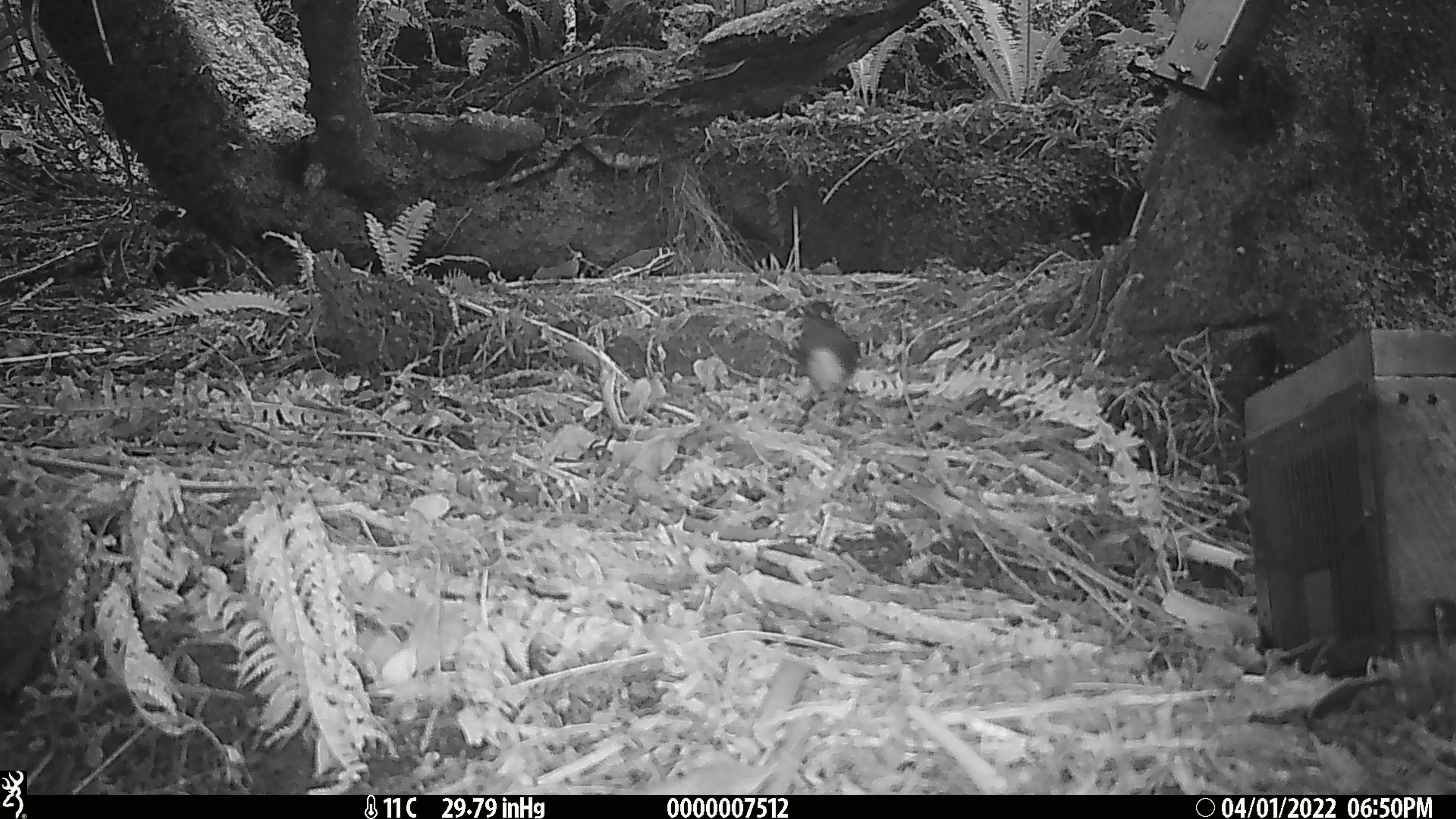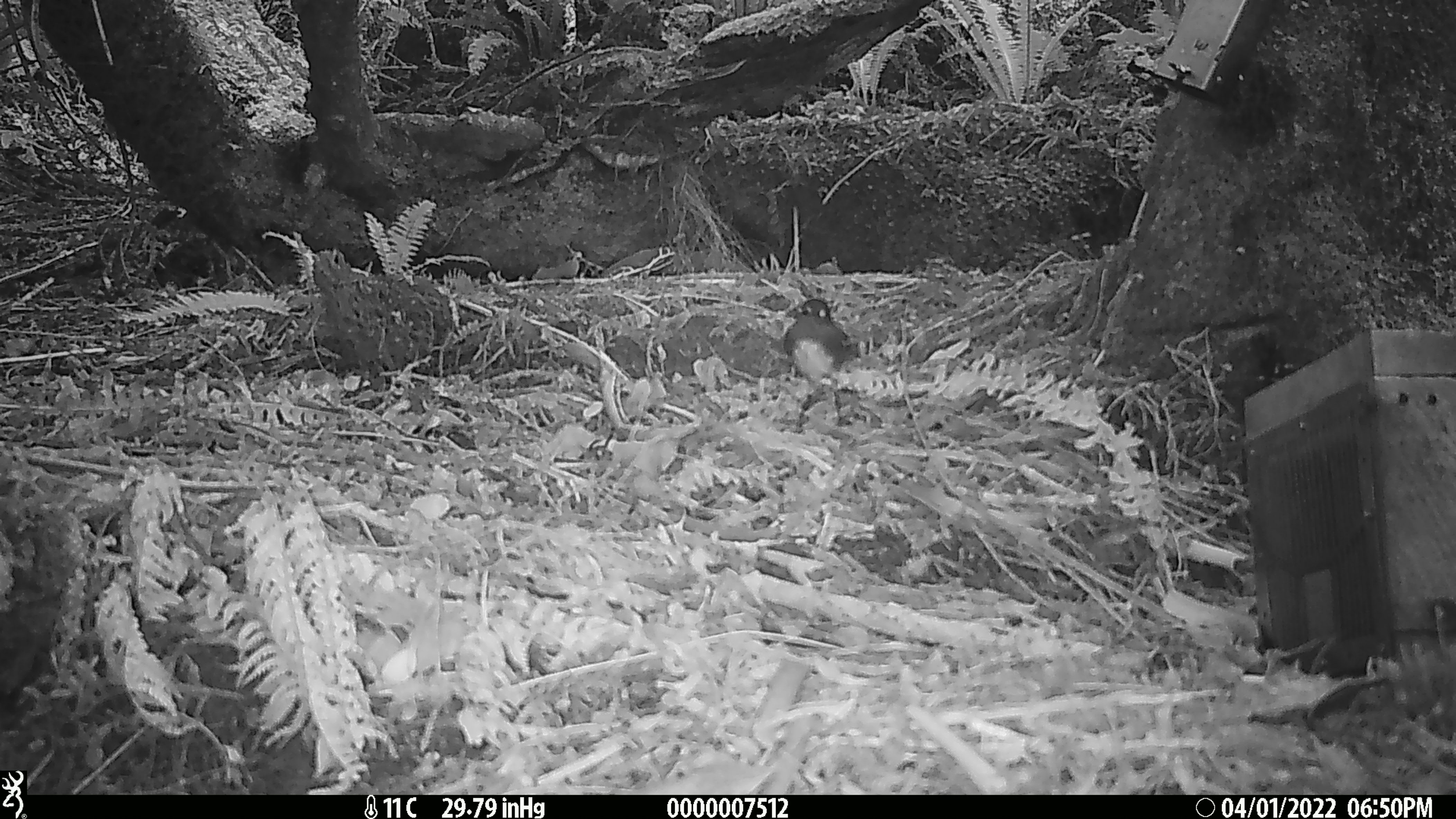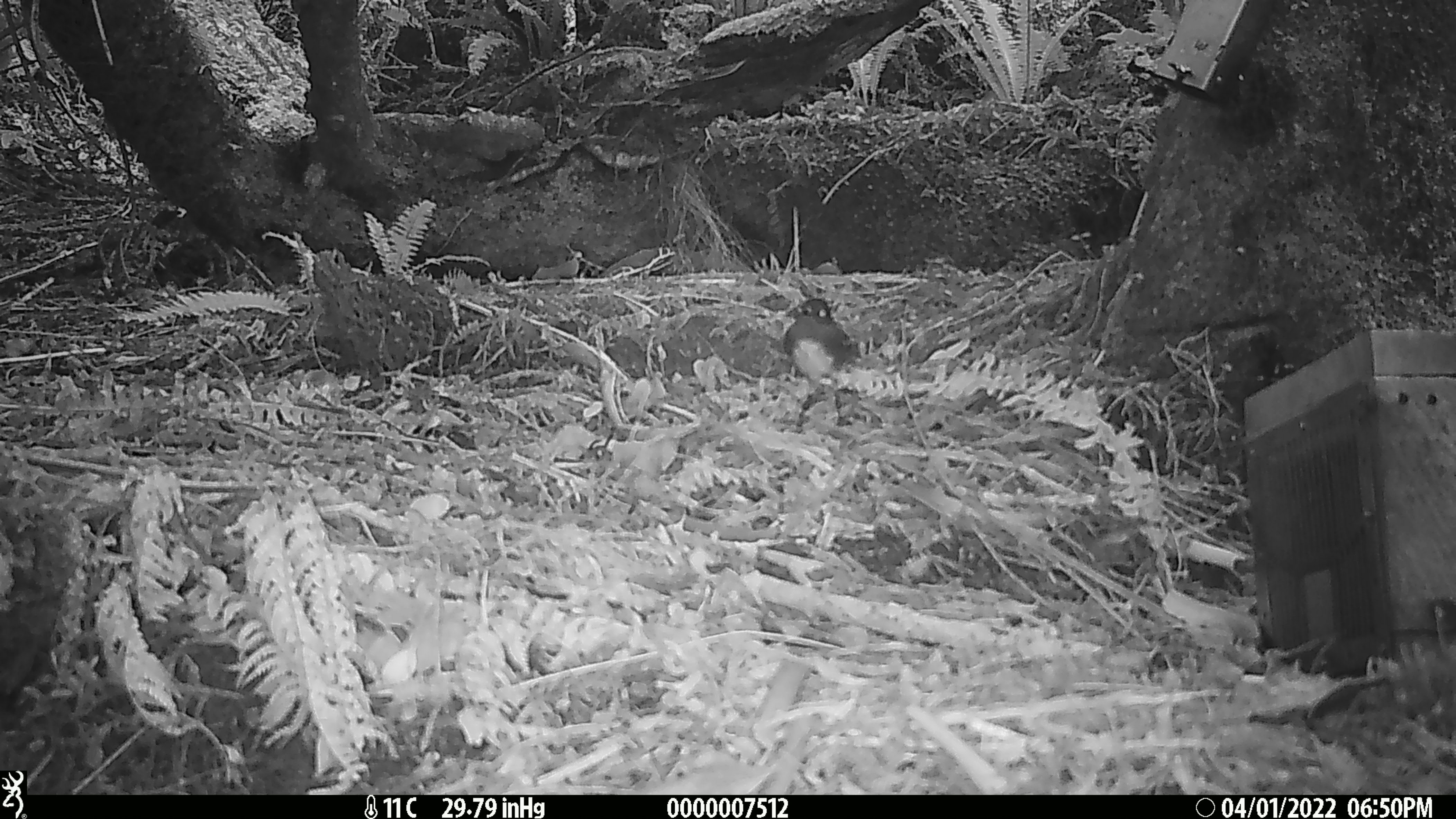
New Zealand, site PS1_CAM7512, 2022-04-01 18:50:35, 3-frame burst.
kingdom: Animalia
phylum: Chordata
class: Aves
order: Passeriformes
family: Petroicidae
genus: Petroica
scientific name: Petroica australis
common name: new zealand robin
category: robin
Robin (new zealand robin) (Petroica australis).